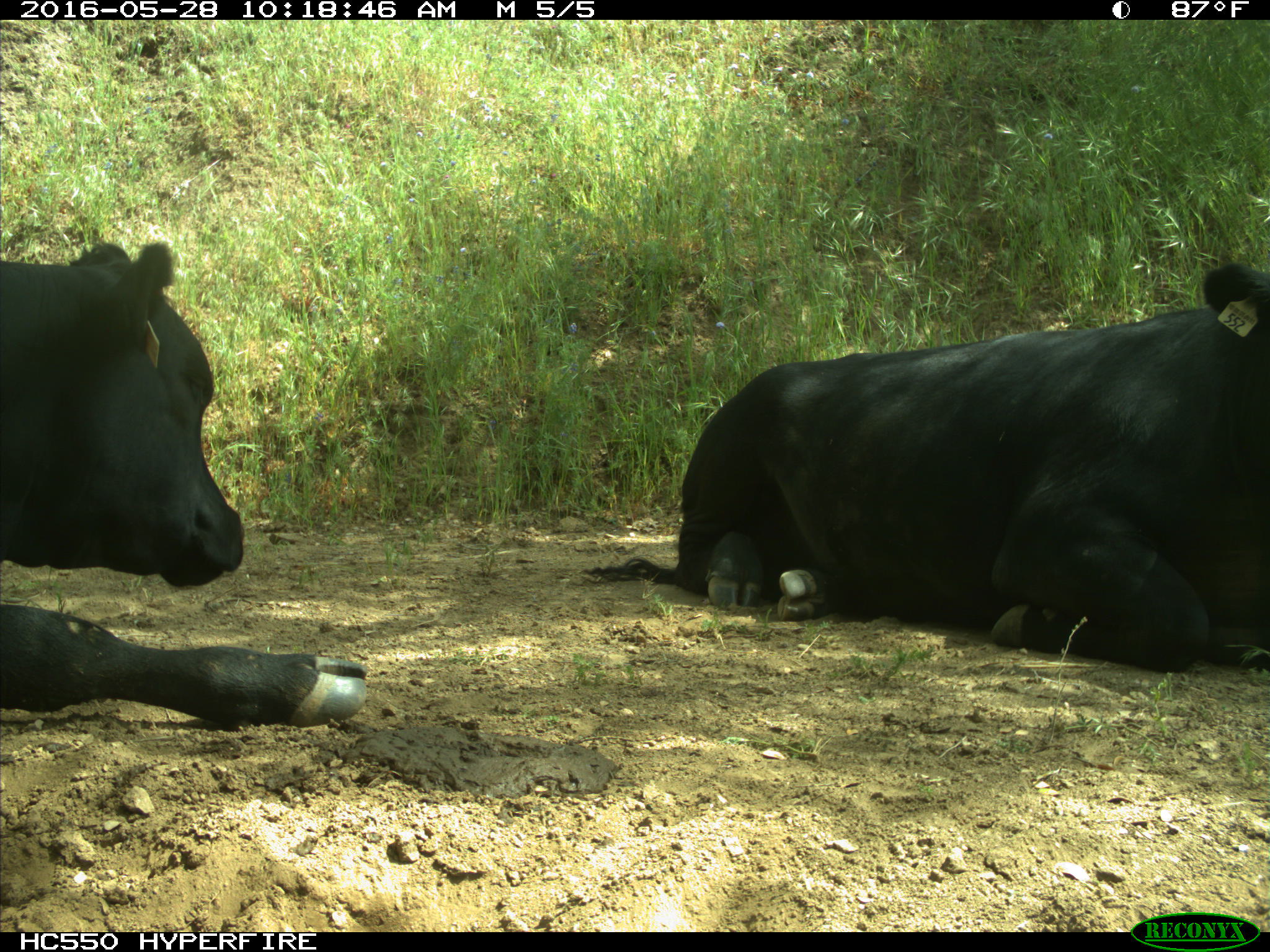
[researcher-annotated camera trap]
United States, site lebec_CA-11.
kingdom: Animalia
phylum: Chordata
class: Mammalia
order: Artiodactyla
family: Bovidae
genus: Bos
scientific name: Bos taurus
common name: domestic cow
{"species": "Bos taurus (domestic cow)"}